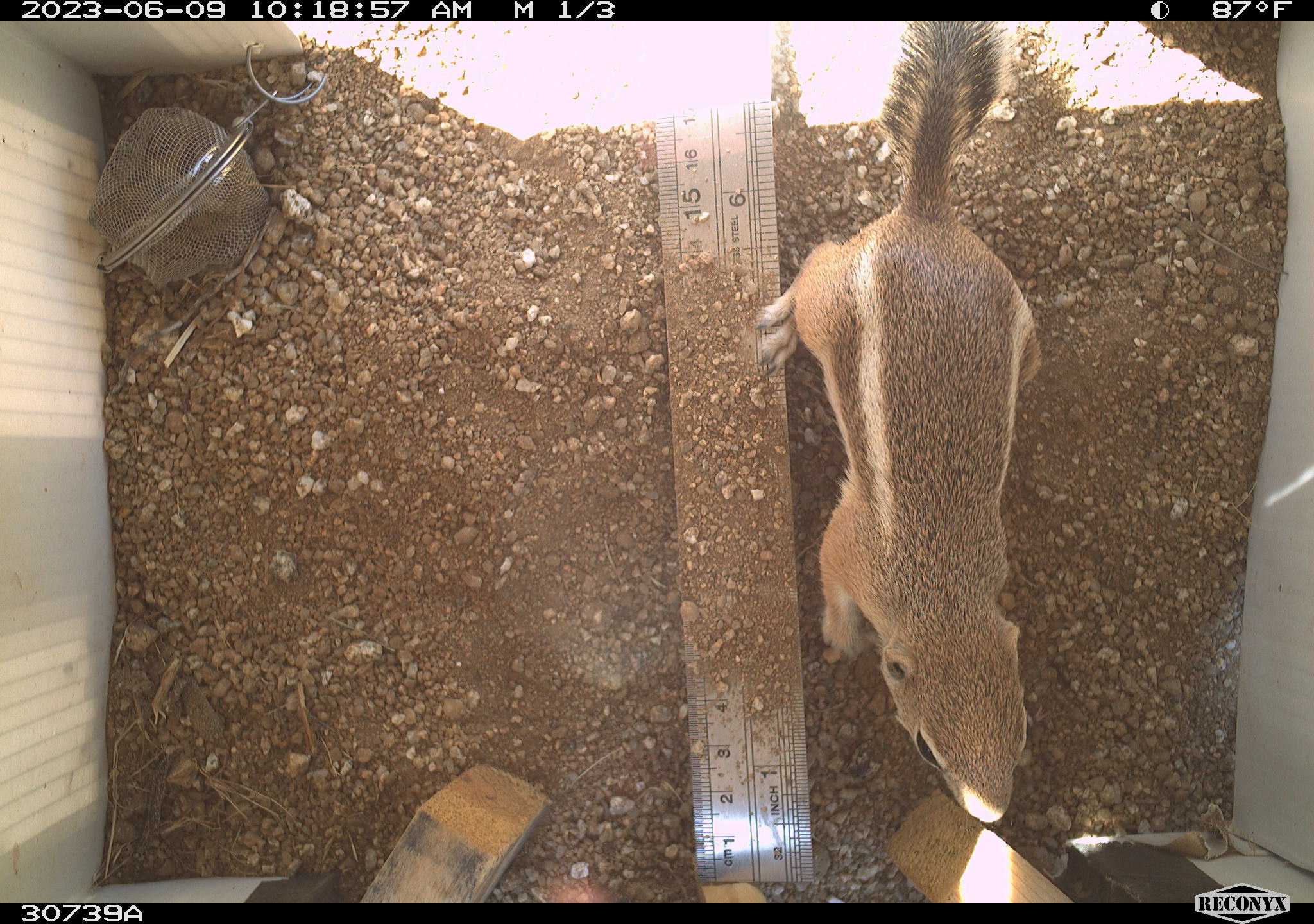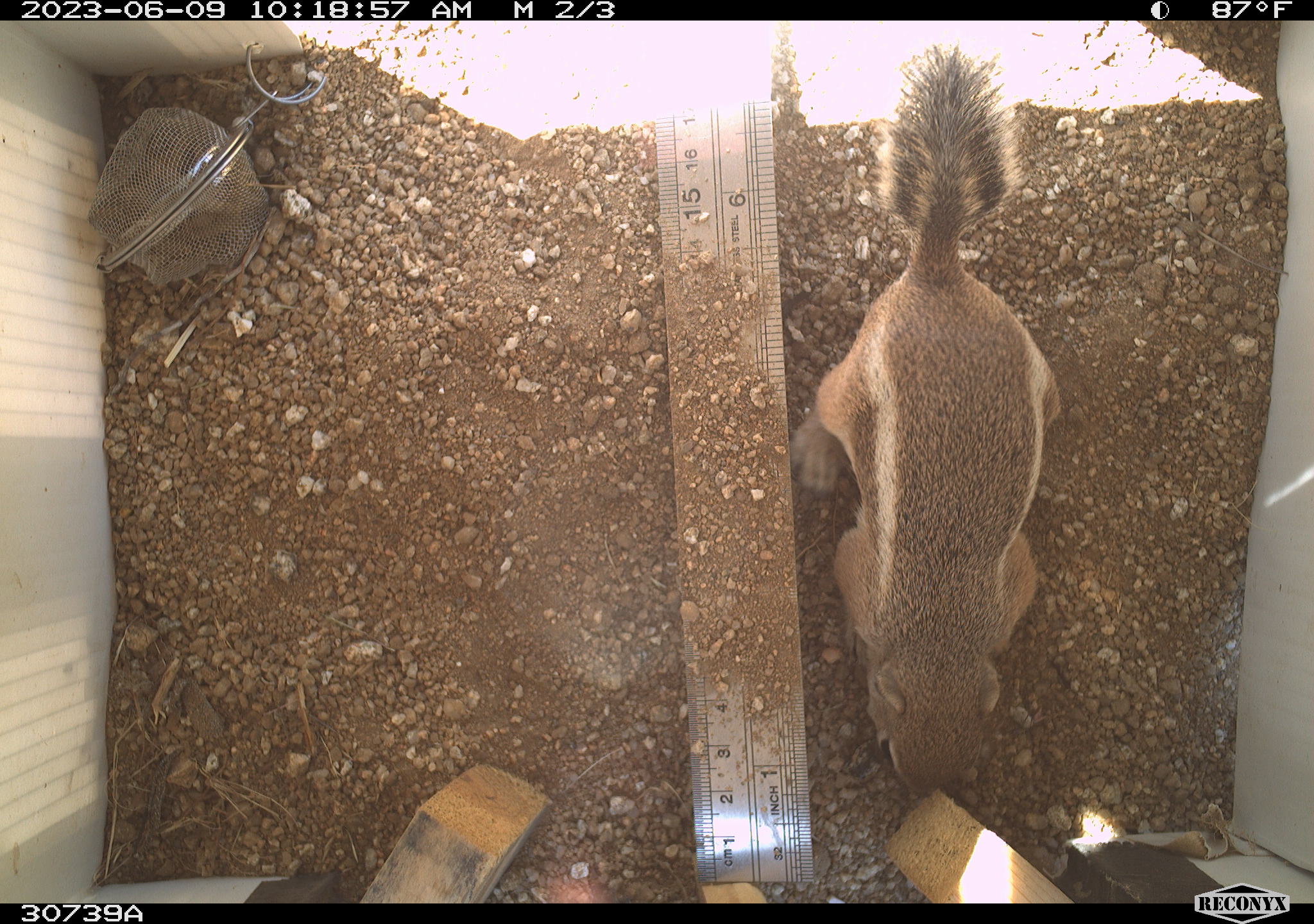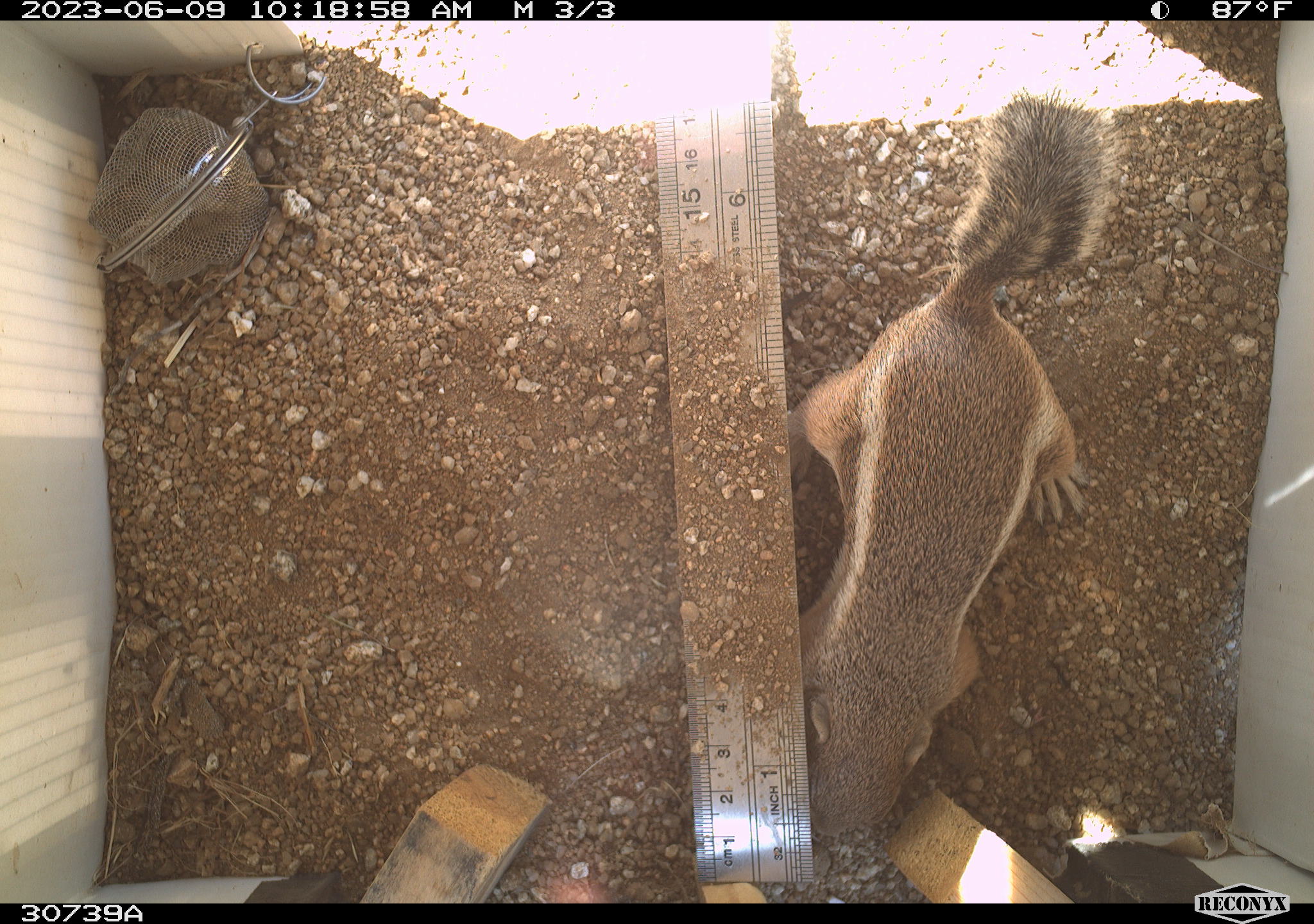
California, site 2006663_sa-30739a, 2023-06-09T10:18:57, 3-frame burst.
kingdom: Animalia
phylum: Chordata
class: Mammalia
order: Rodentia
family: Sciuridae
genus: Ammospermophilus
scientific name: Ammospermophilus leucurus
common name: white-tailed antelope squirrel